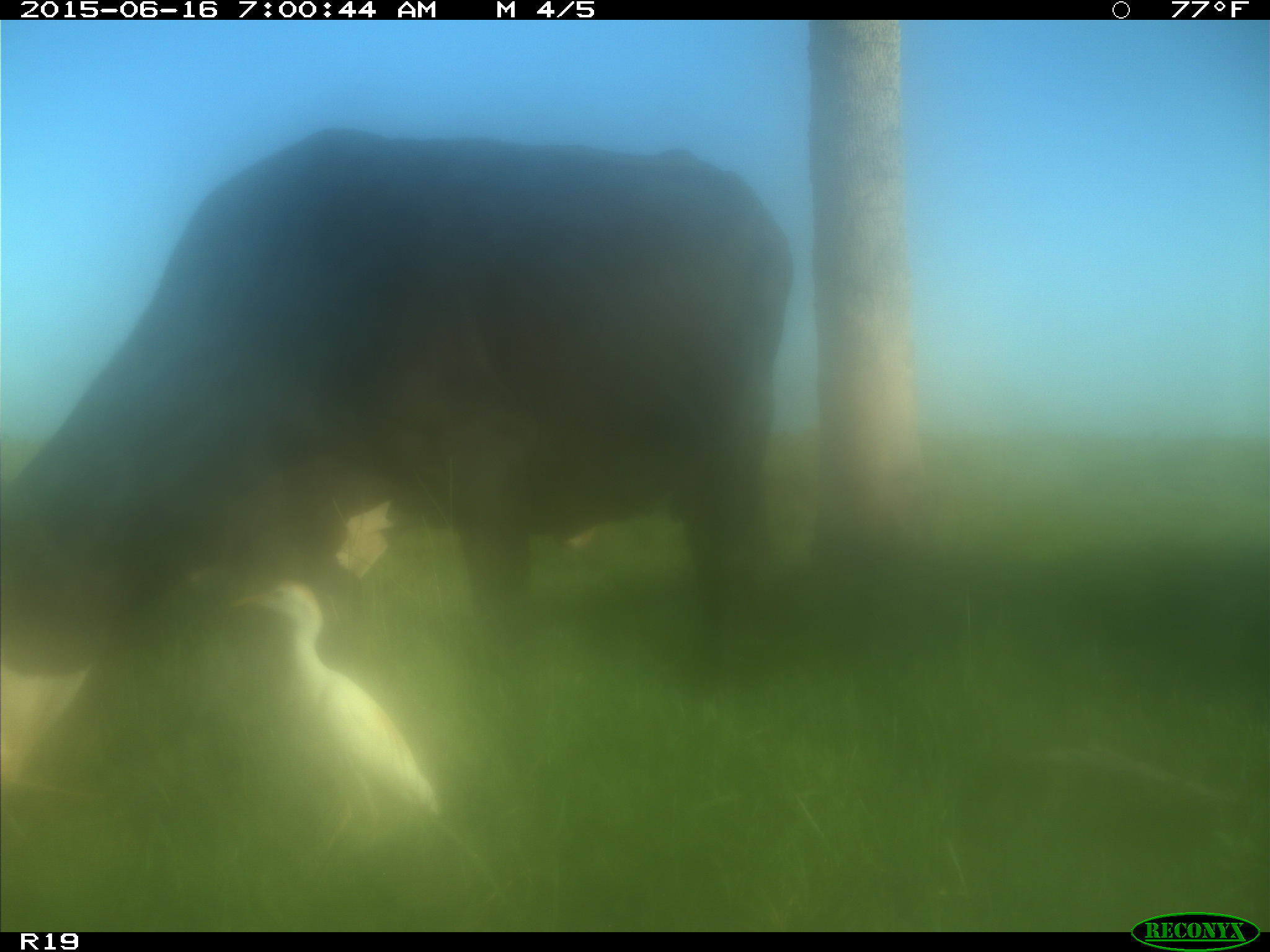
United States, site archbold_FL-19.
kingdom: Animalia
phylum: Chordata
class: Mammalia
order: Artiodactyla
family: Bovidae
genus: Bos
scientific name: Bos taurus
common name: domestic cow